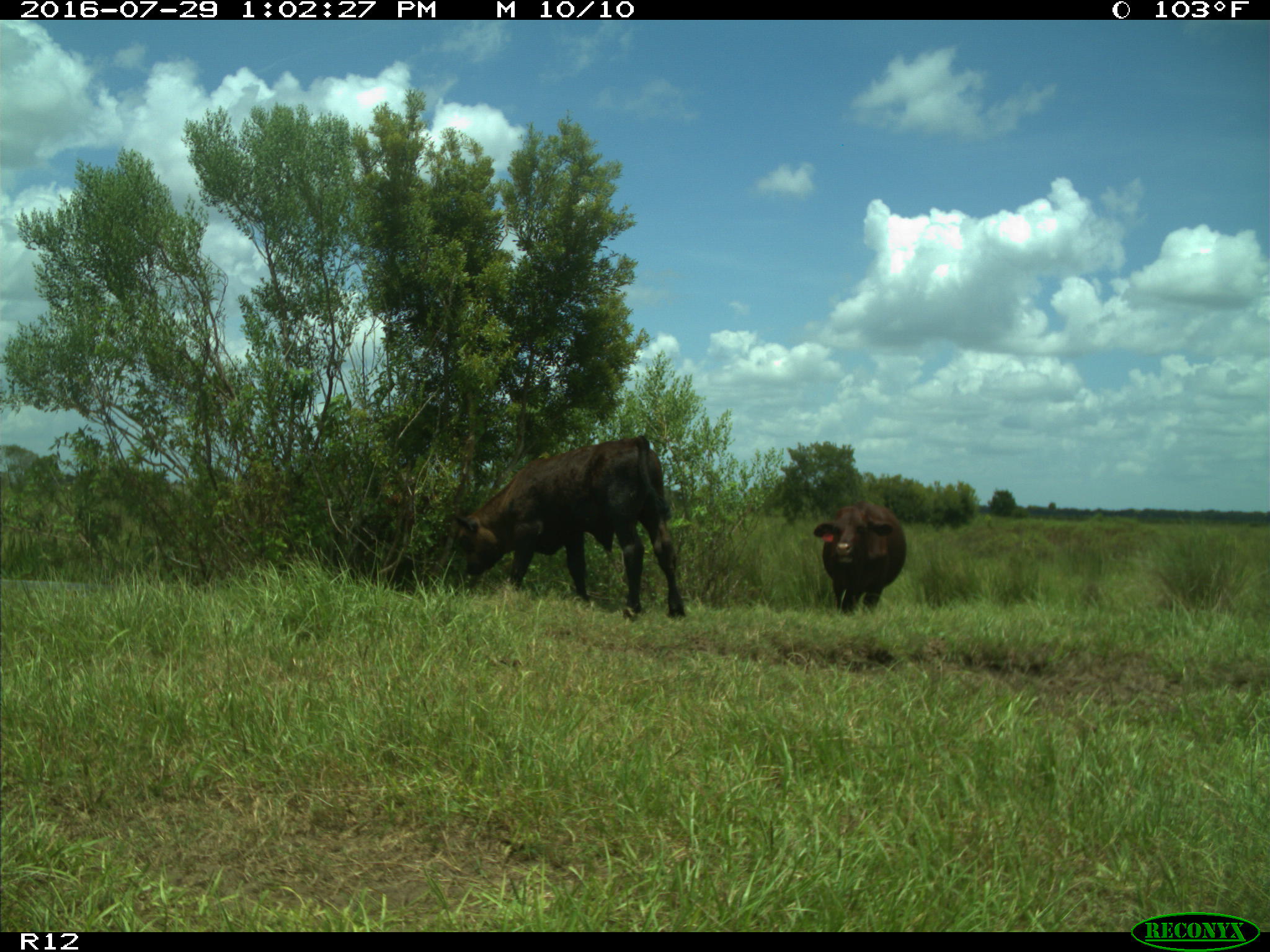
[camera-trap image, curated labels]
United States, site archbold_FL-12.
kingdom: Animalia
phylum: Chordata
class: Mammalia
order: Artiodactyla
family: Bovidae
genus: Bos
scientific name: Bos taurus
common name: domestic cow